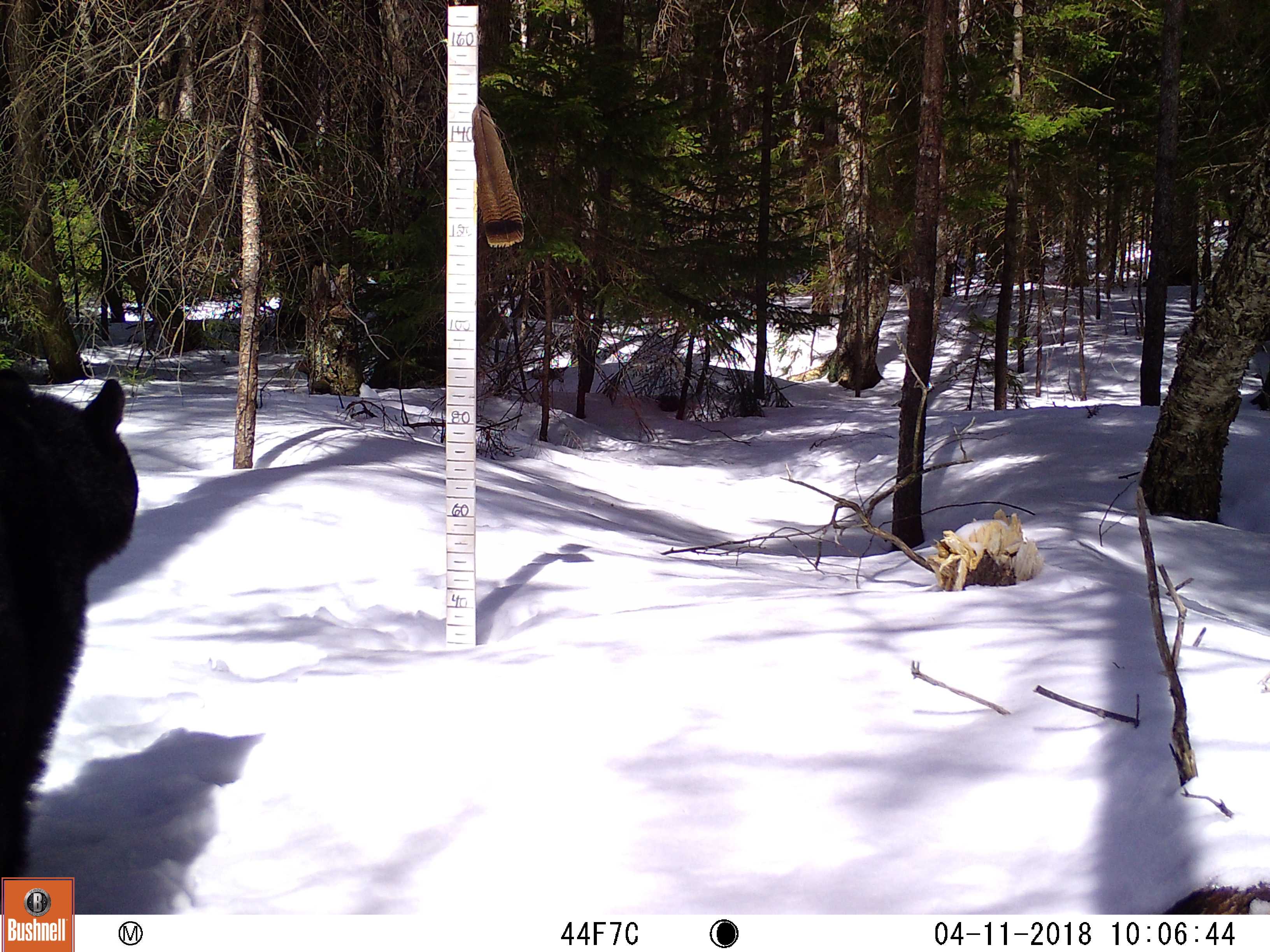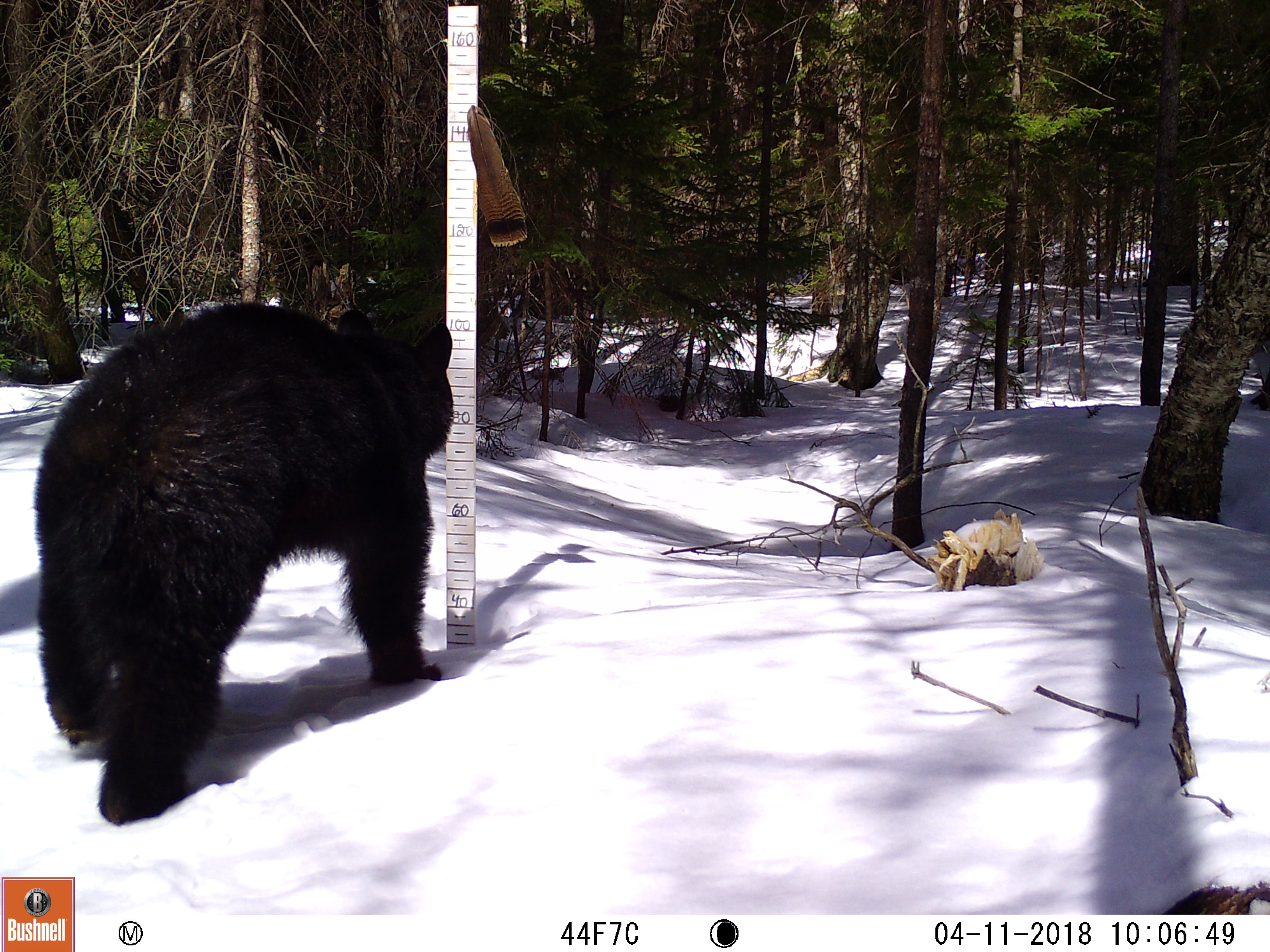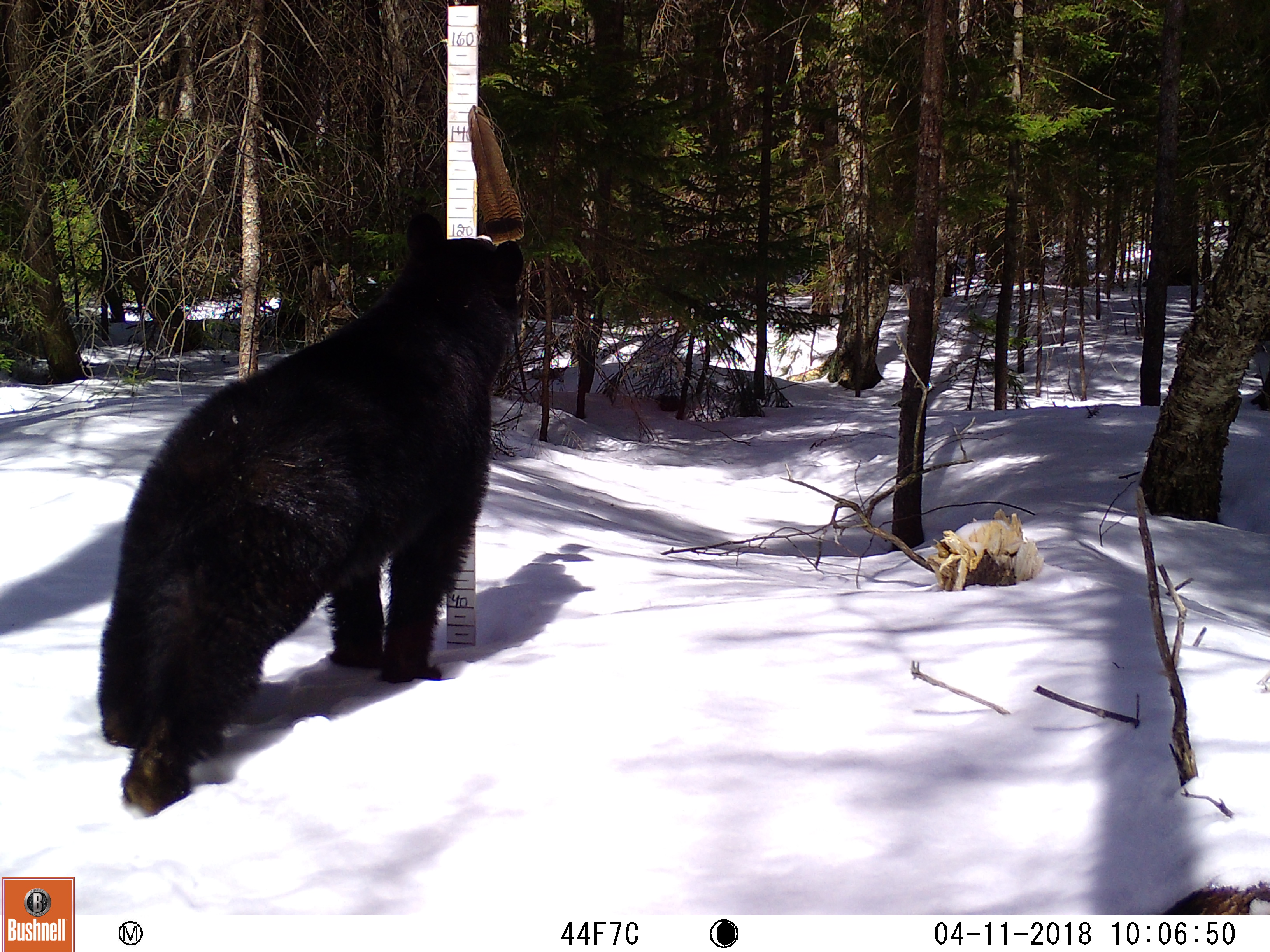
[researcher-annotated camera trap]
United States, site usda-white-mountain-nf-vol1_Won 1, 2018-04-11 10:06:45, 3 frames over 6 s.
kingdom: Animalia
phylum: Chordata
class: Mammalia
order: Carnivora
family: Ursidae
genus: Ursus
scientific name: Ursus americanus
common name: black bear